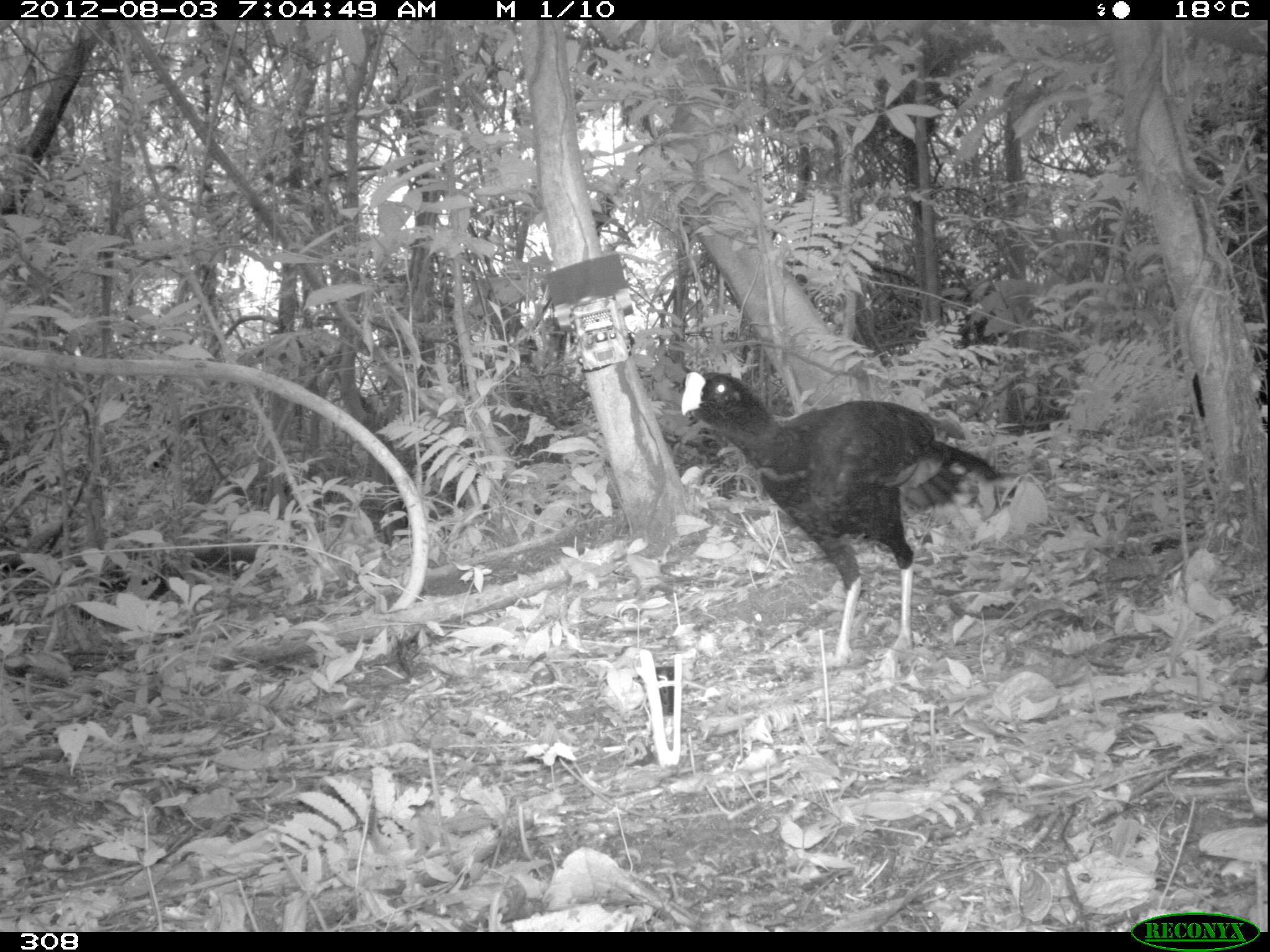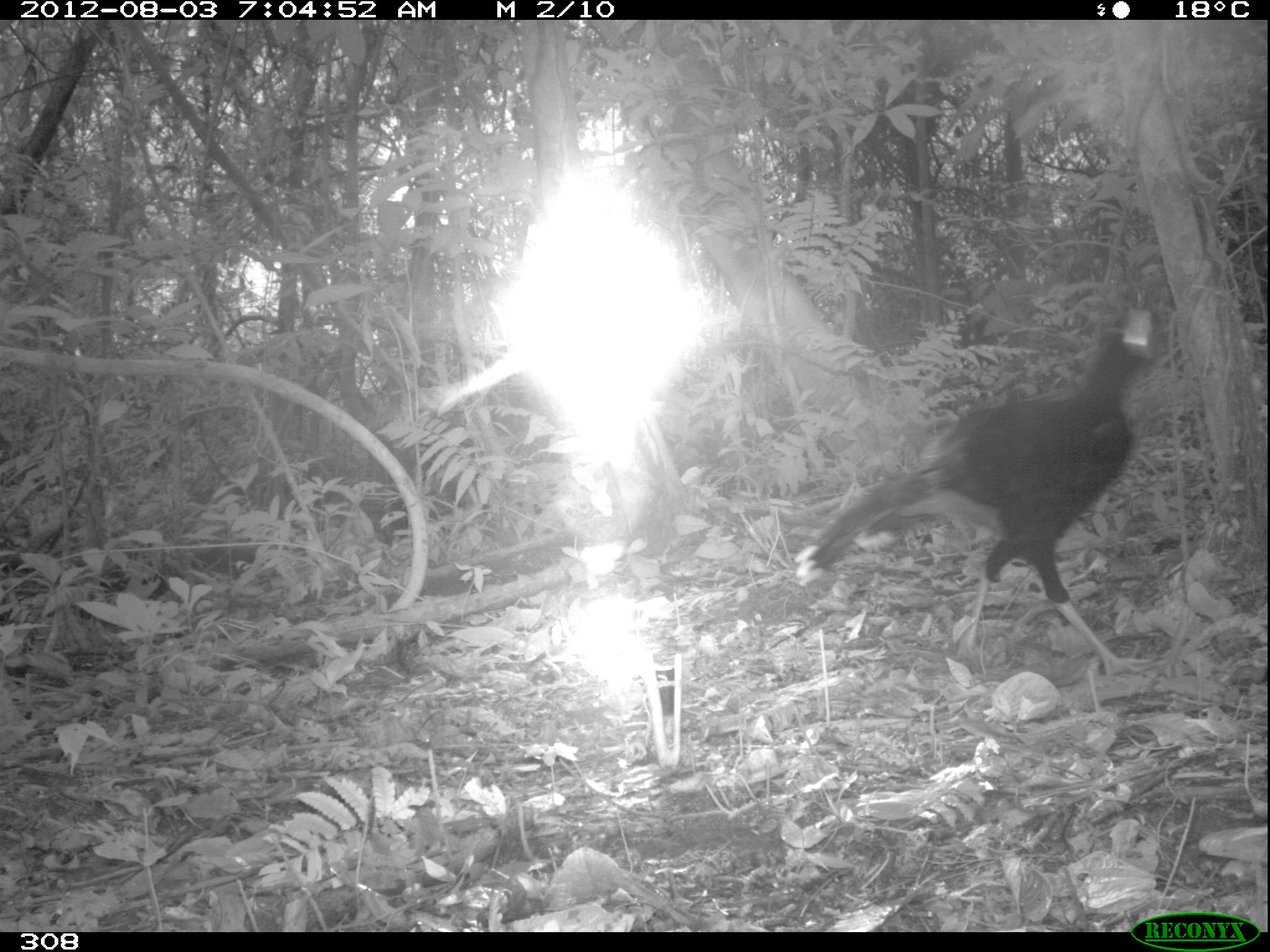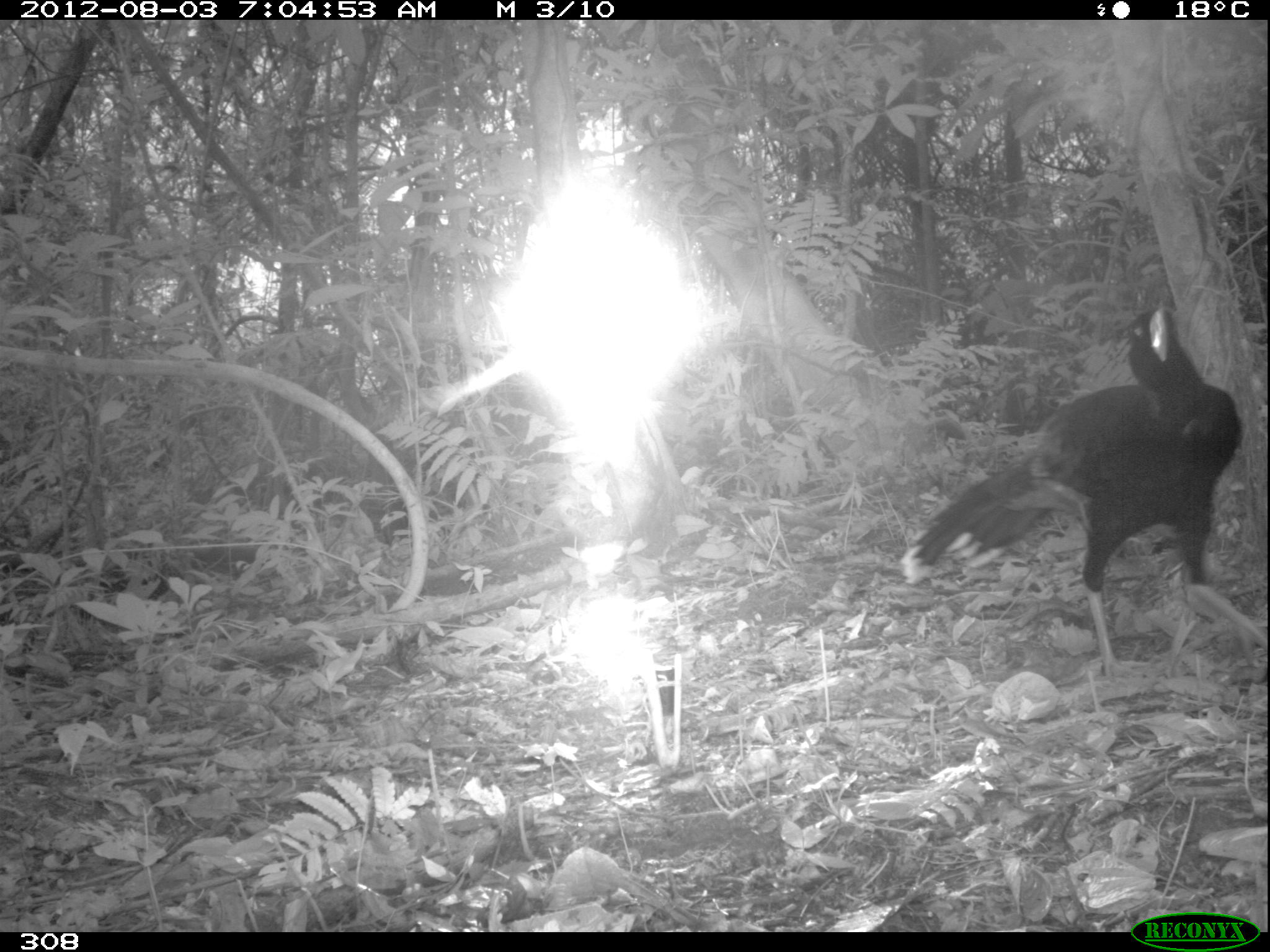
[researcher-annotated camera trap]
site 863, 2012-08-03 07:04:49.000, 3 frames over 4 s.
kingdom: Animalia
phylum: Chordata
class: Aves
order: Galliformes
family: Cracidae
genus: Mitu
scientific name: Mitu tuberosum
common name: razor-billed curassow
Mitu tuberosum (razor-billed curassow).